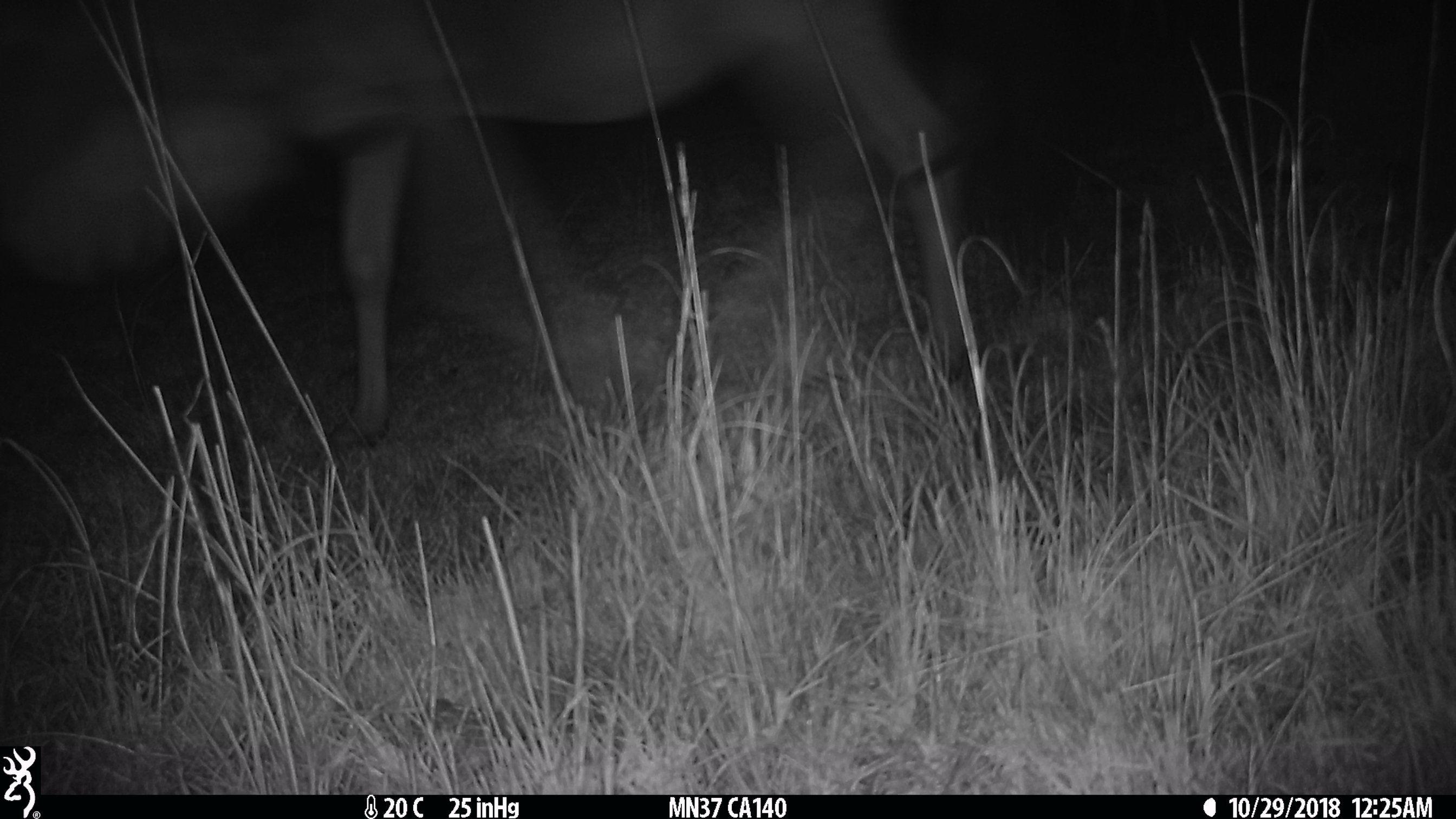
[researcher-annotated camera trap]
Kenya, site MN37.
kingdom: Animalia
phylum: Chordata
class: Mammalia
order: Artiodactyla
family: Bovidae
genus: Connochaetes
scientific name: Connochaetes taurinus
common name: blue wildebeest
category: wildebeest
Wildebeest (blue wildebeest) (Connochaetes taurinus).